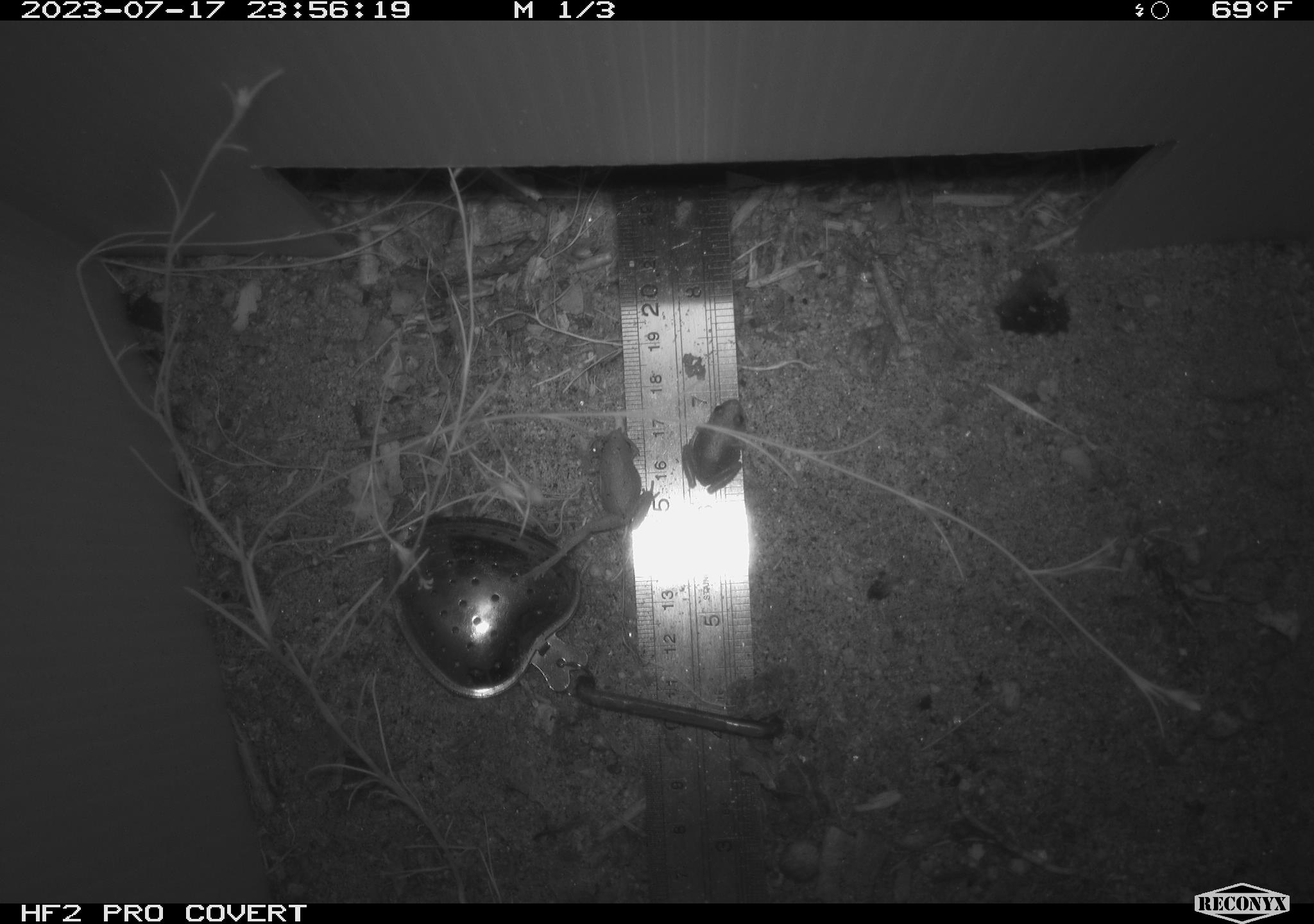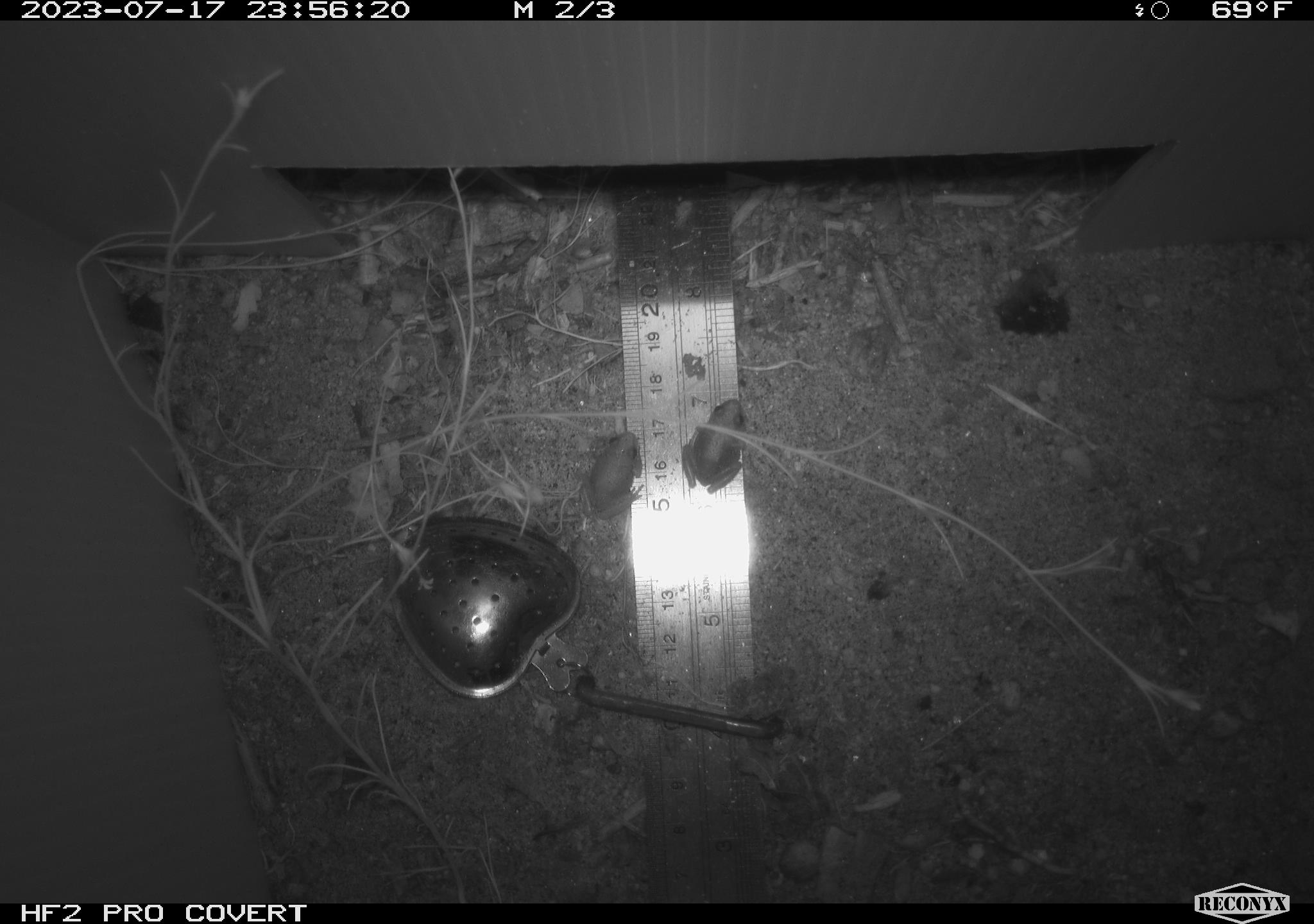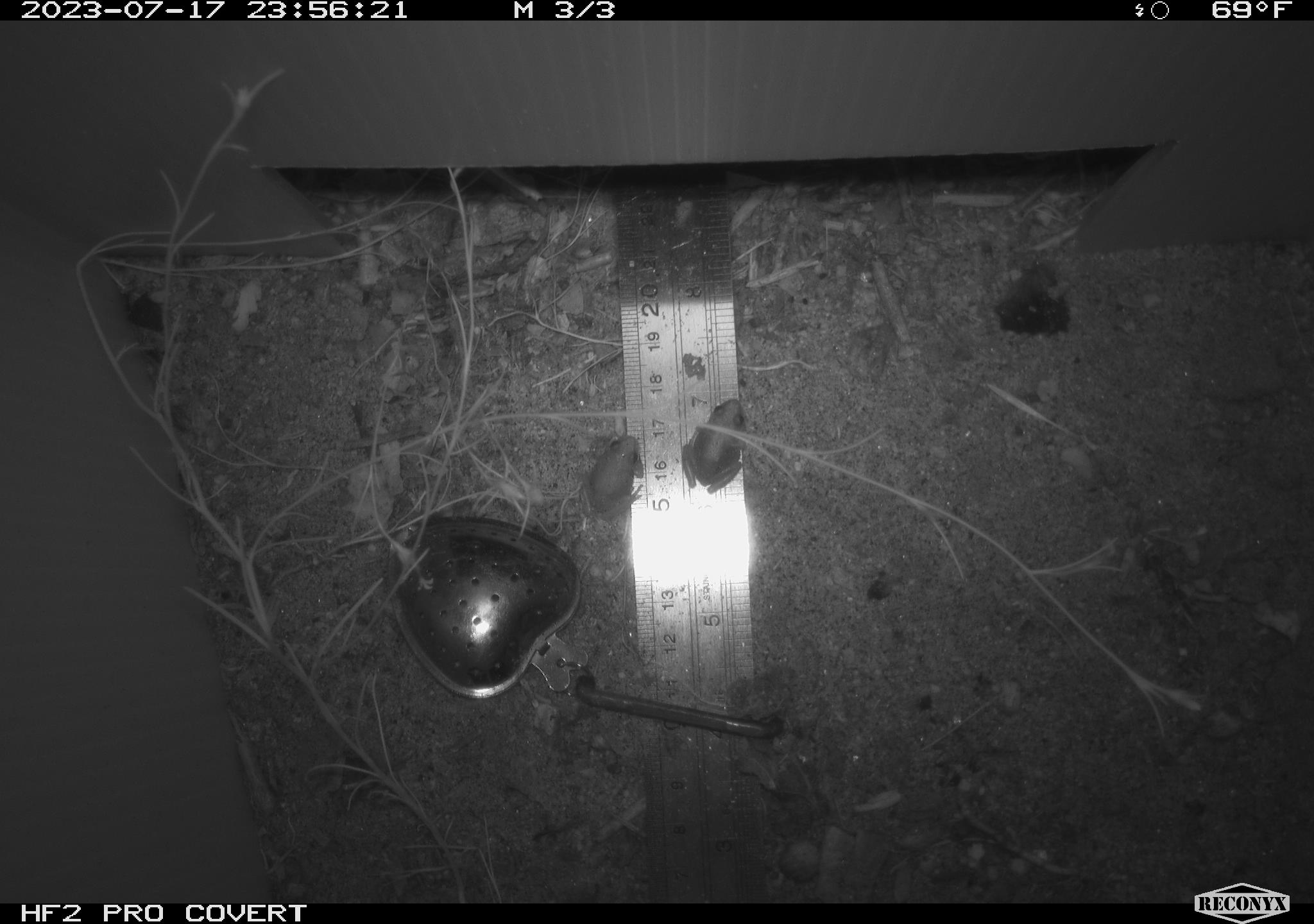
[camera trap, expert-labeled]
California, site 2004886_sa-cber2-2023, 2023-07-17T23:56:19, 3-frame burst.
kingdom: Animalia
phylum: Chordata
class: Amphibia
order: Anura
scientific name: Anura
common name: frogs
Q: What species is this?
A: Frogs (Anura).